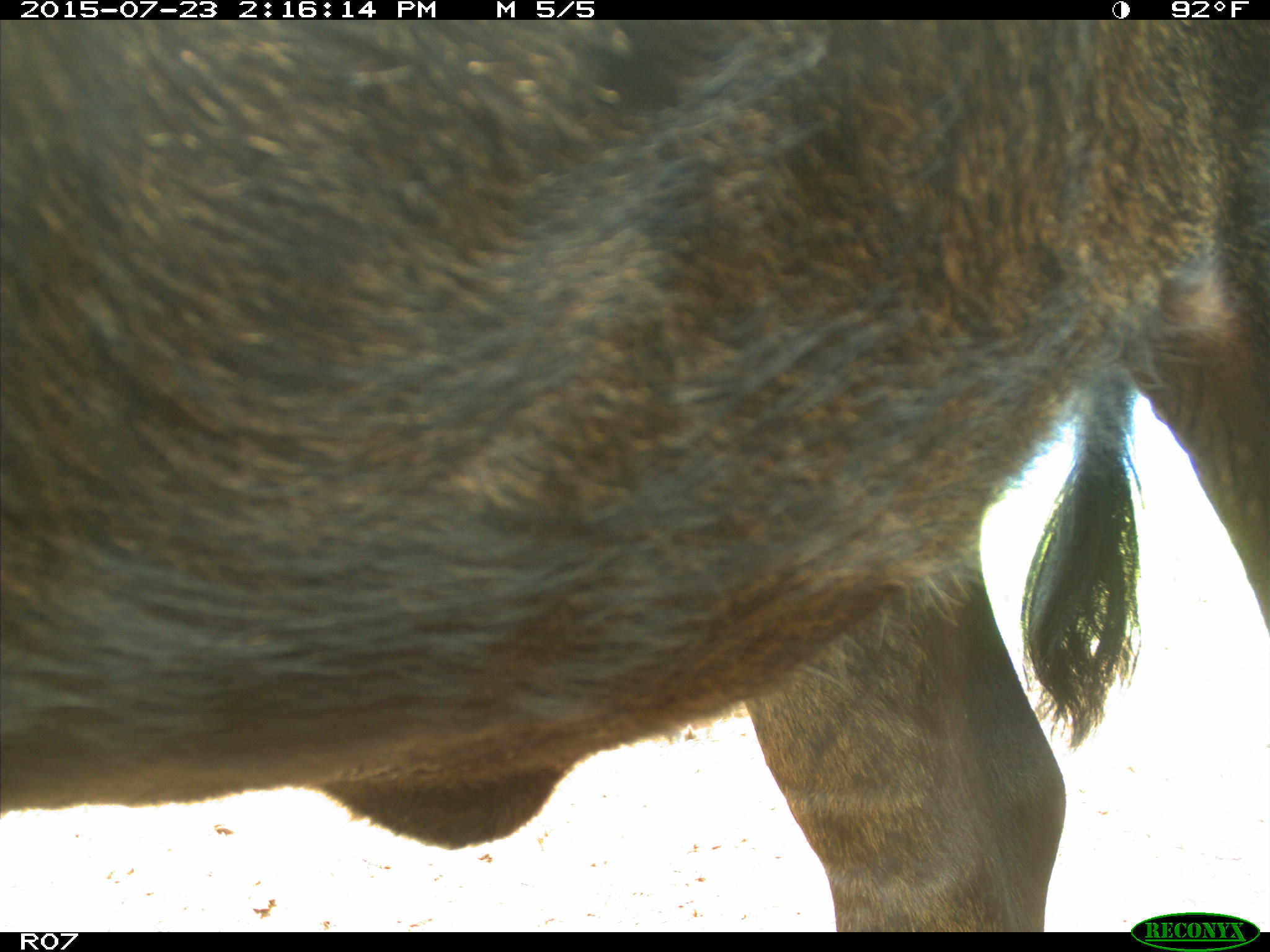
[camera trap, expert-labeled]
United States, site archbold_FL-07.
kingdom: Animalia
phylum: Chordata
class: Mammalia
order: Artiodactyla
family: Bovidae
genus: Bos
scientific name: Bos taurus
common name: domestic cow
Bos taurus (domestic cow).